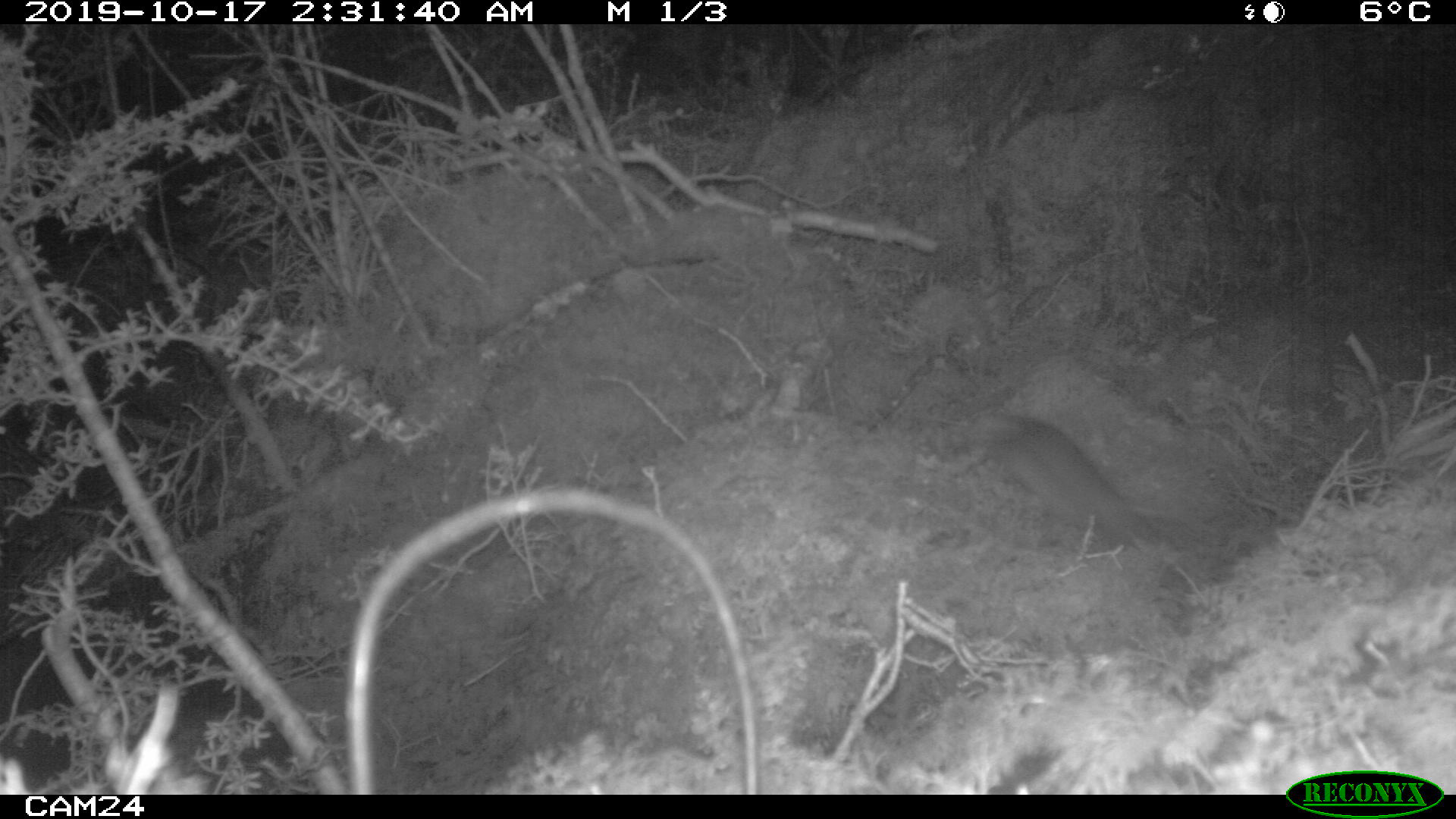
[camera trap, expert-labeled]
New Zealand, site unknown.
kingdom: Animalia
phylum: Chordata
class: Mammalia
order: Rodentia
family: Muridae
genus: Rattus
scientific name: Rattus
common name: rat